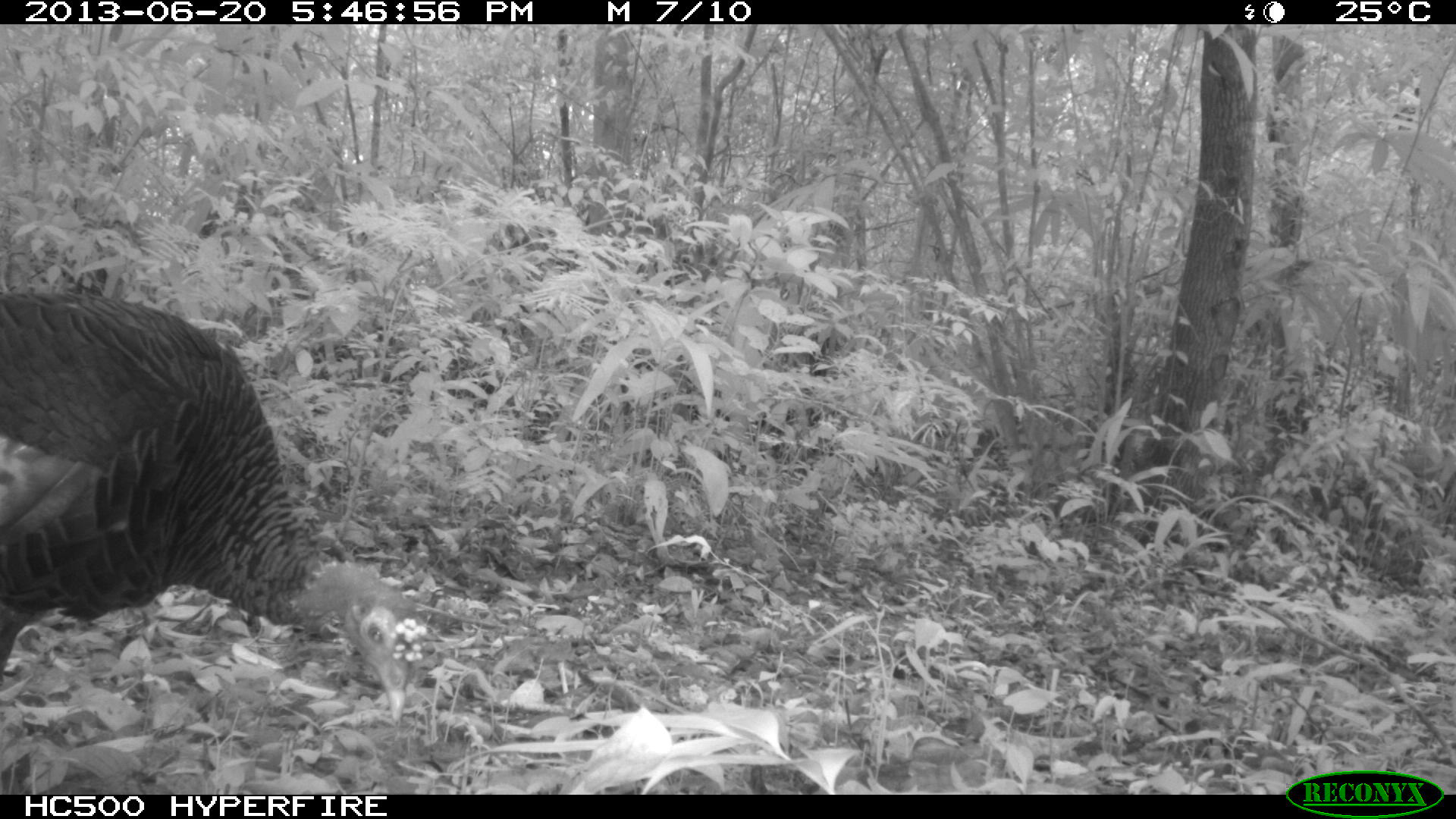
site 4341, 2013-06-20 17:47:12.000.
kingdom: Animalia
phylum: Chordata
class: Aves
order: Galliformes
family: Phasianidae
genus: Meleagris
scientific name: Meleagris ocellata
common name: ocellated turkey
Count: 1.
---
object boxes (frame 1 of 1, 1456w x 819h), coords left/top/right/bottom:
meleagris ocellata: 0/291/425/725